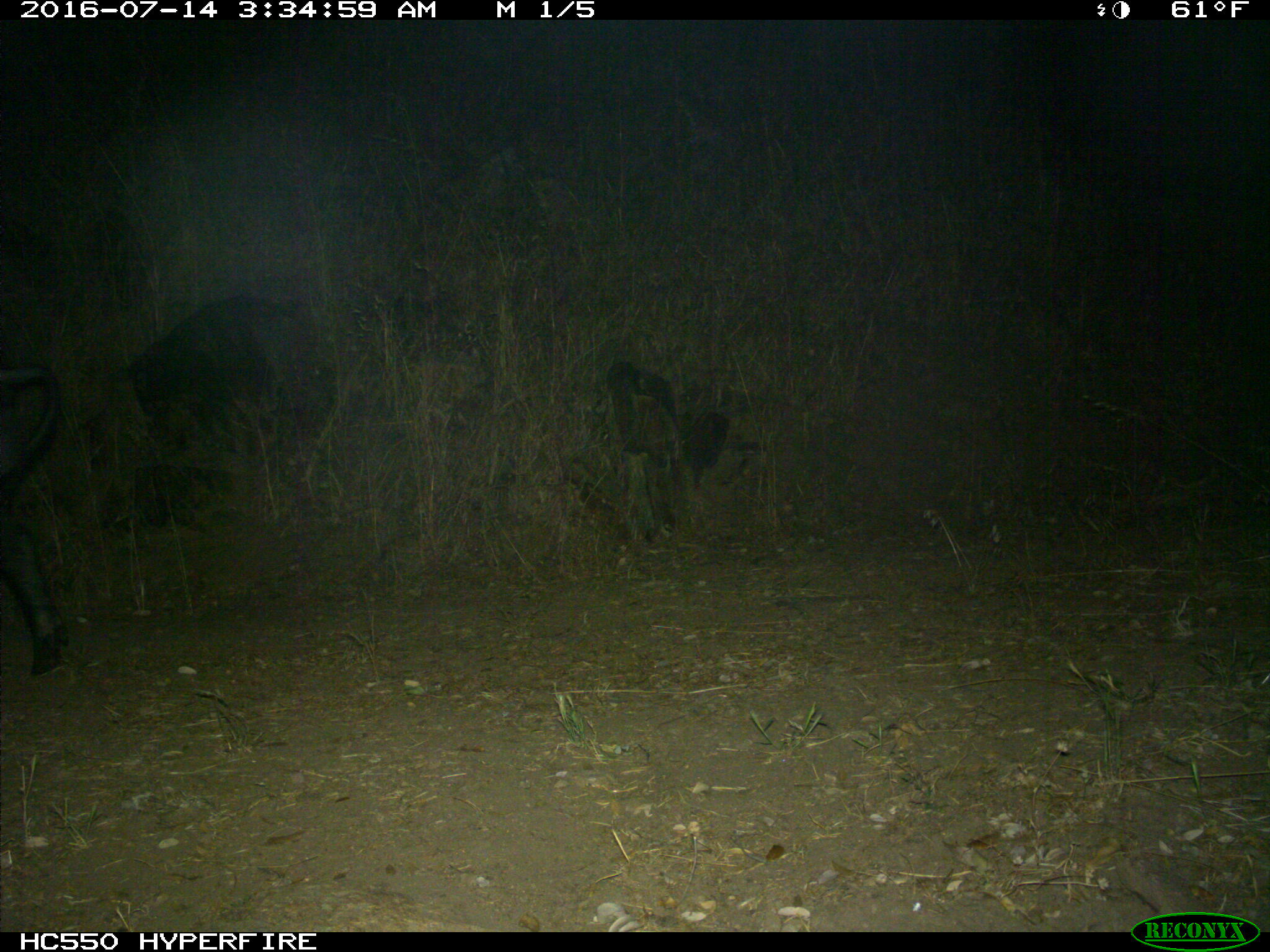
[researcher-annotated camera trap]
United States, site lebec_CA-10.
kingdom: Animalia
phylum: Chordata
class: Mammalia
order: Artiodactyla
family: Suidae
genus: Sus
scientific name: Sus scrofa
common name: wild boar